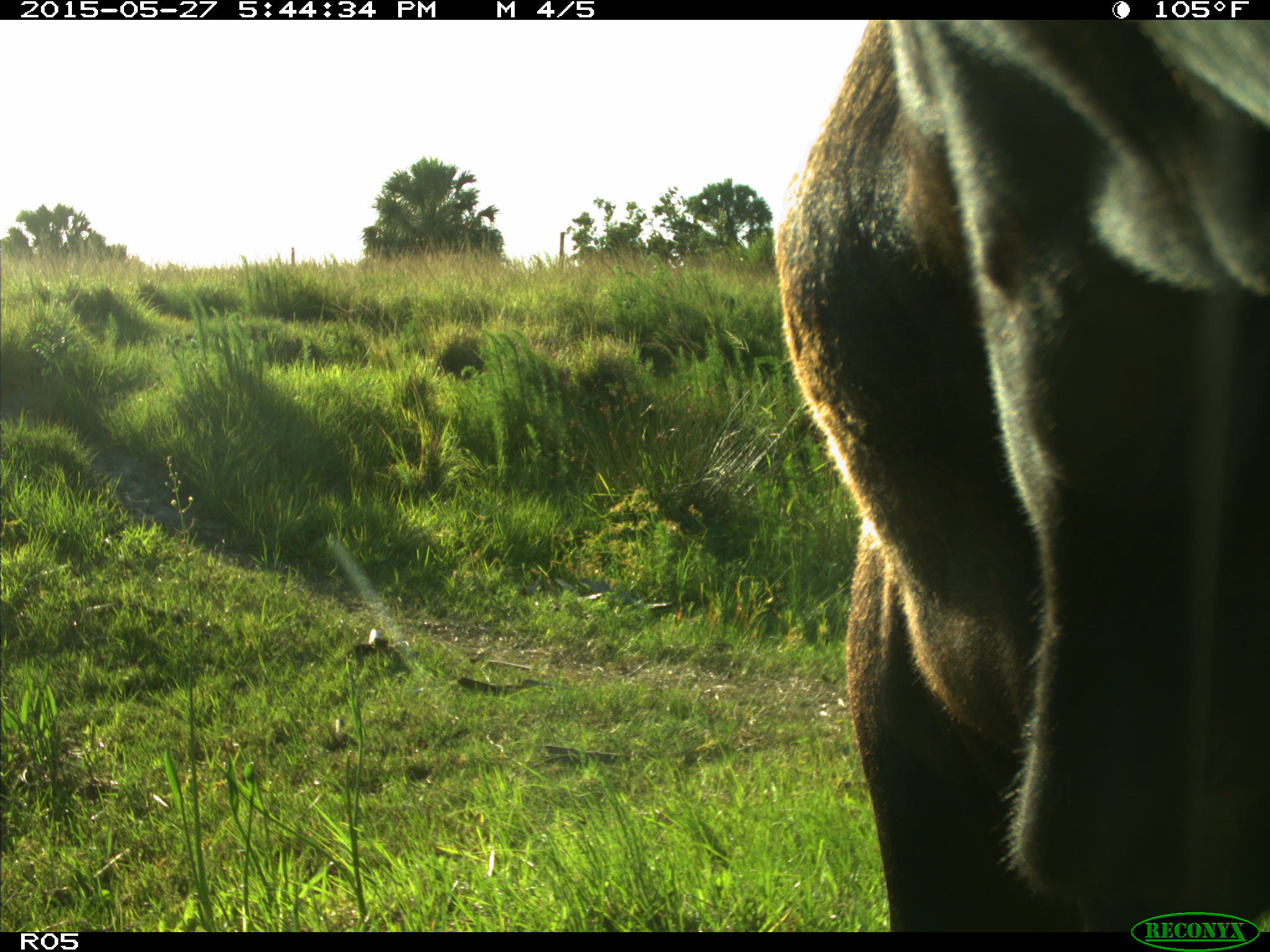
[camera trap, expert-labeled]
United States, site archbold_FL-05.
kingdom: Animalia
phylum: Chordata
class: Mammalia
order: Artiodactyla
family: Bovidae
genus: Bos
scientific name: Bos taurus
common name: domestic cow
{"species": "Bos taurus (domestic cow)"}